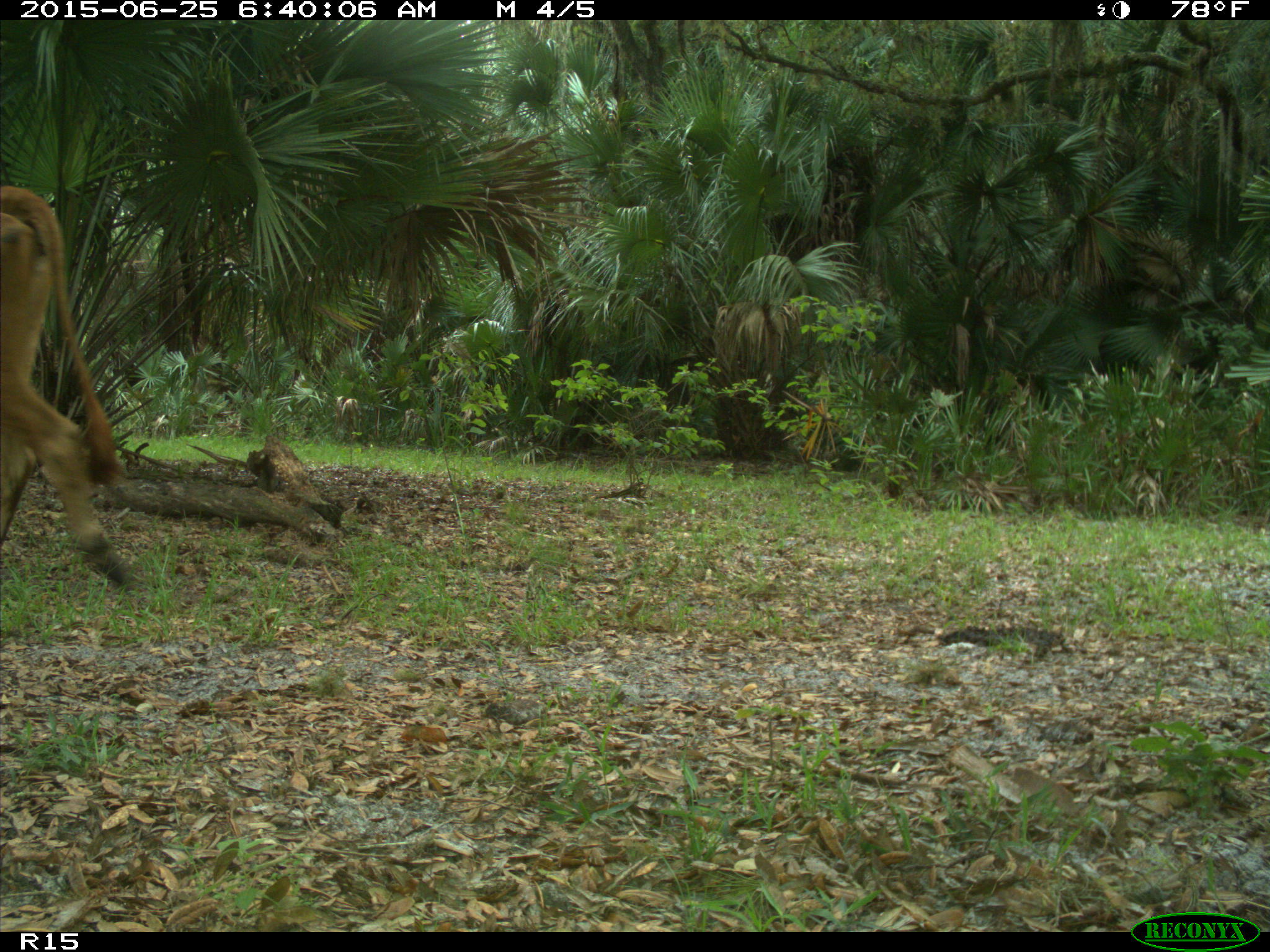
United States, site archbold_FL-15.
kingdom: Animalia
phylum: Chordata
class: Mammalia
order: Artiodactyla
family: Bovidae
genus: Bos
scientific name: Bos taurus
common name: domestic cow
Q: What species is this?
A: Bos taurus (domestic cow).